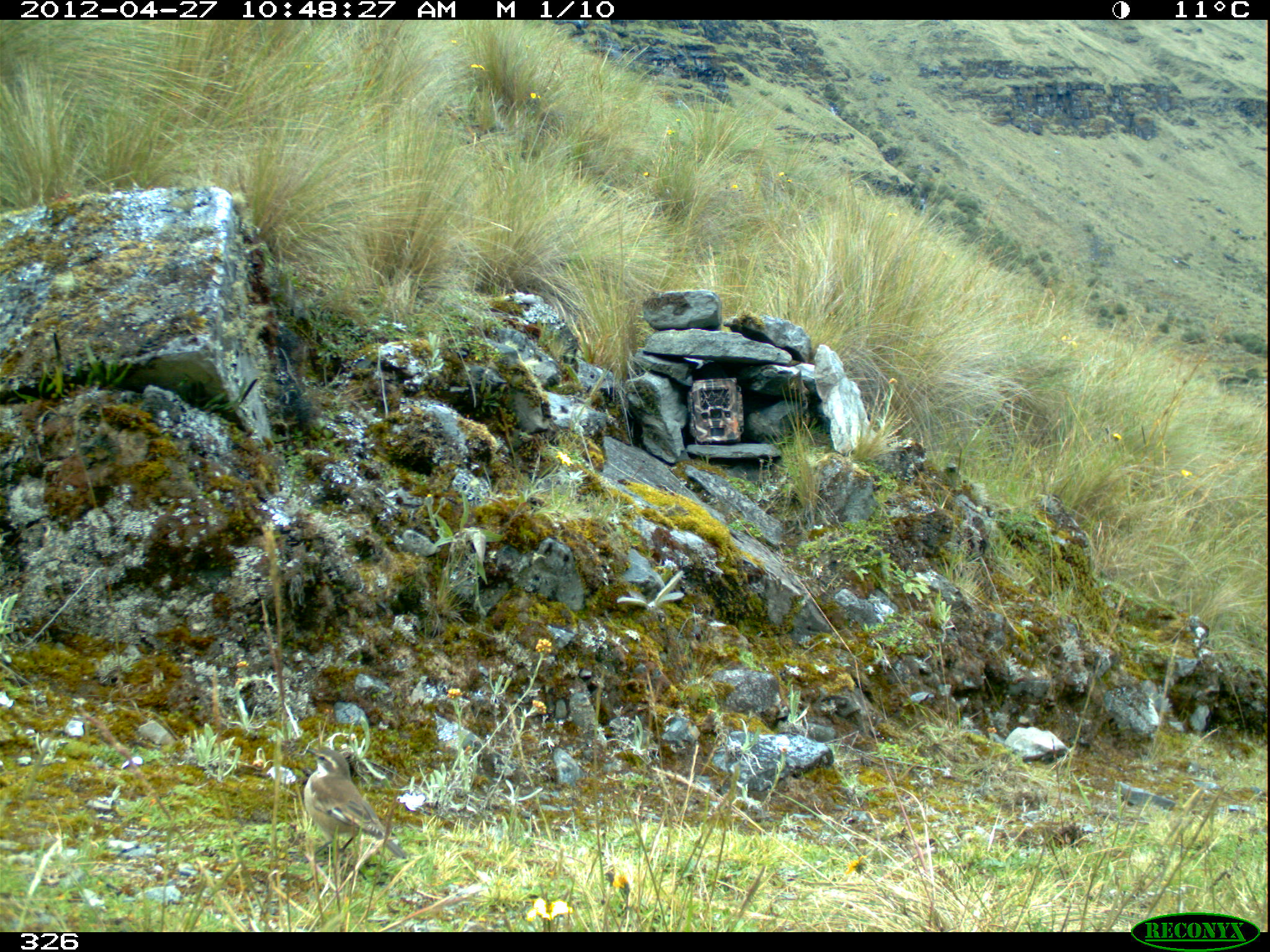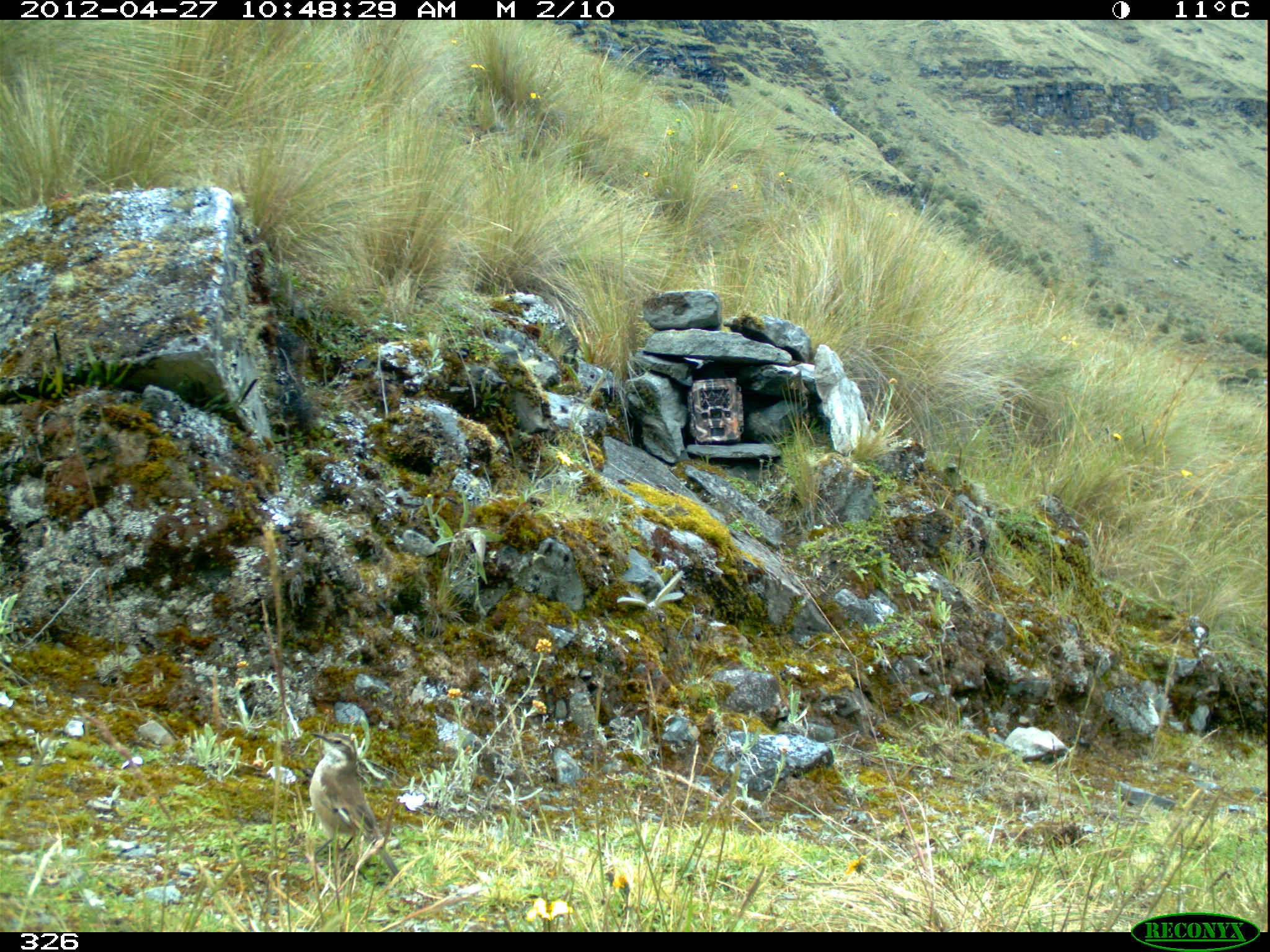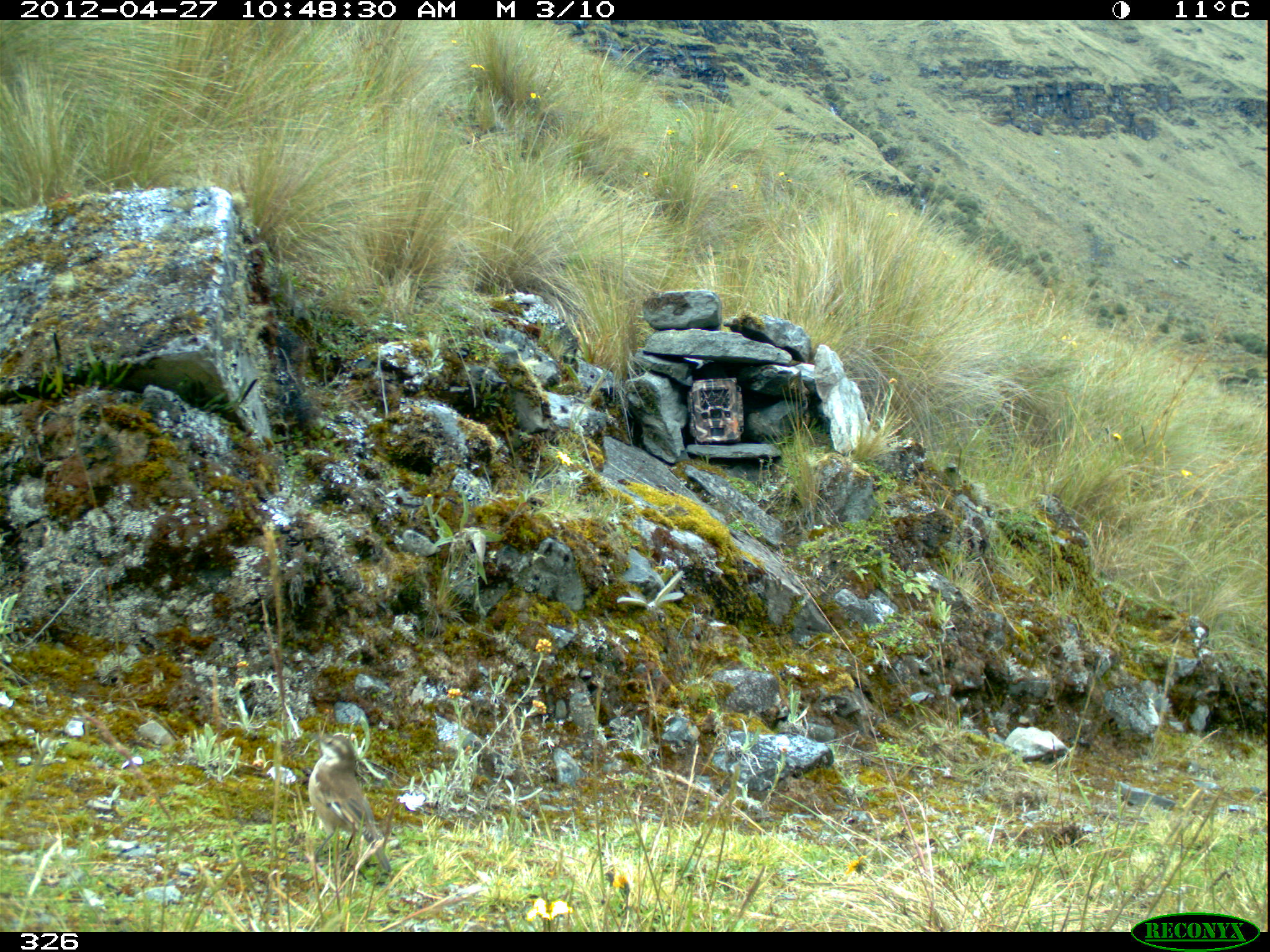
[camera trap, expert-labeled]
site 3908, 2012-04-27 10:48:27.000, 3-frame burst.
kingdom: Animalia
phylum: Chordata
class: Aves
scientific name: Aves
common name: bird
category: unknown bird